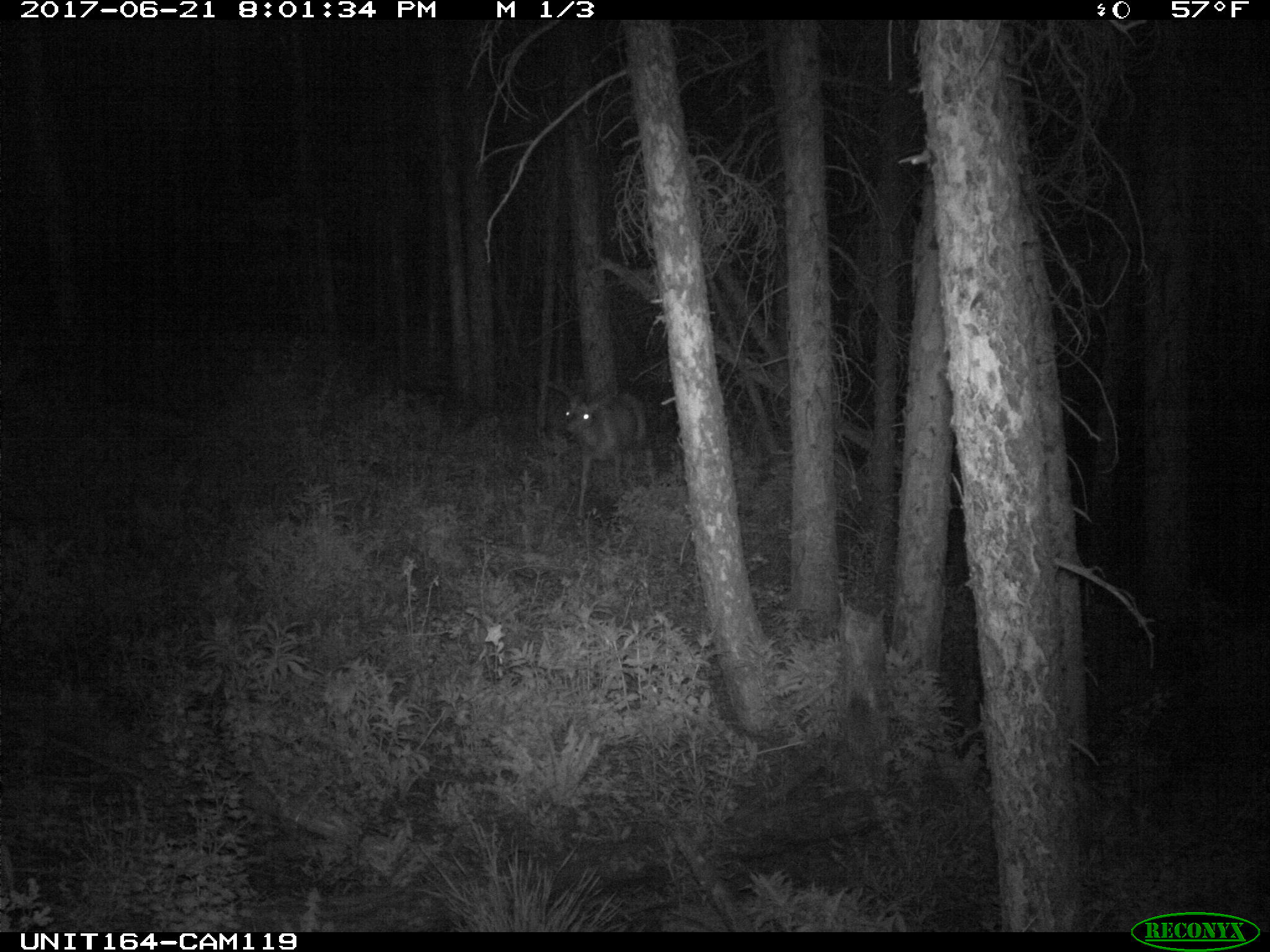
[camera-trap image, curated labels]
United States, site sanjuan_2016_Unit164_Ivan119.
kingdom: Animalia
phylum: Chordata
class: Mammalia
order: Artiodactyla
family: Cervidae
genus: Odocoileus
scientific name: Odocoileus hemionus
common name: mule deer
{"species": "Odocoileus hemionus (mule deer)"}